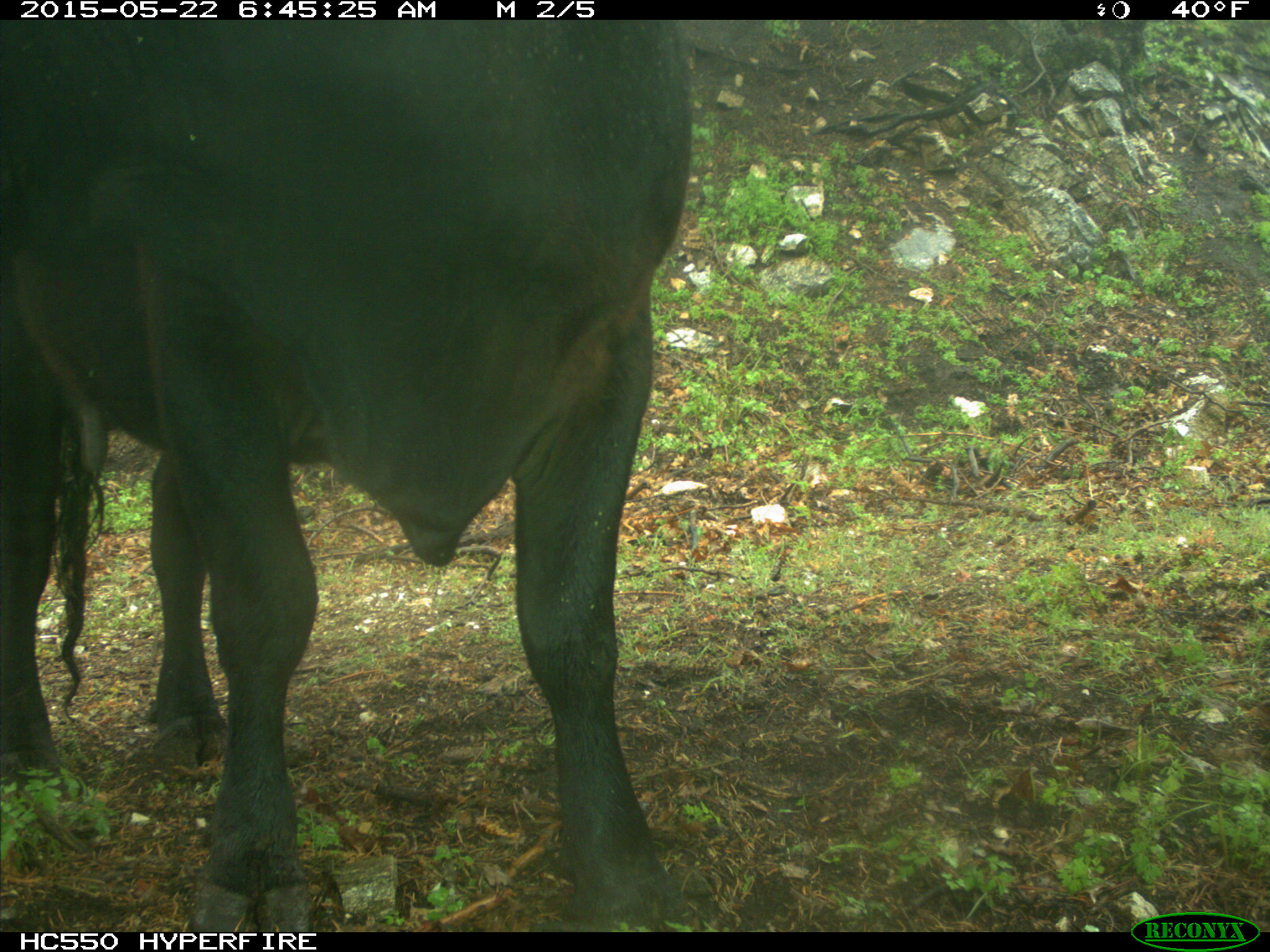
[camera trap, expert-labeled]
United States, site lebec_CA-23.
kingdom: Animalia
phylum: Chordata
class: Mammalia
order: Artiodactyla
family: Bovidae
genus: Bos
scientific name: Bos taurus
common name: domestic cow